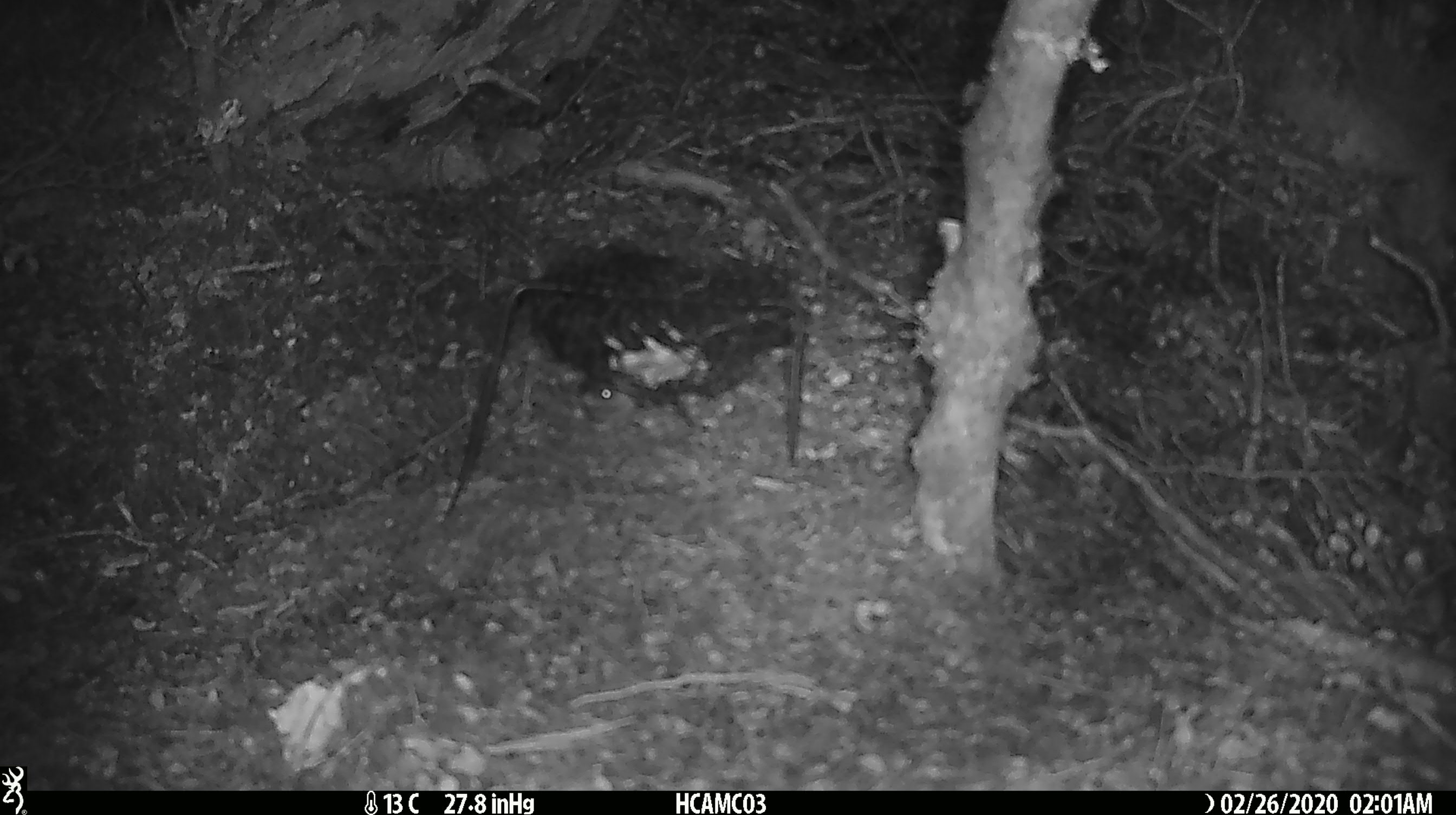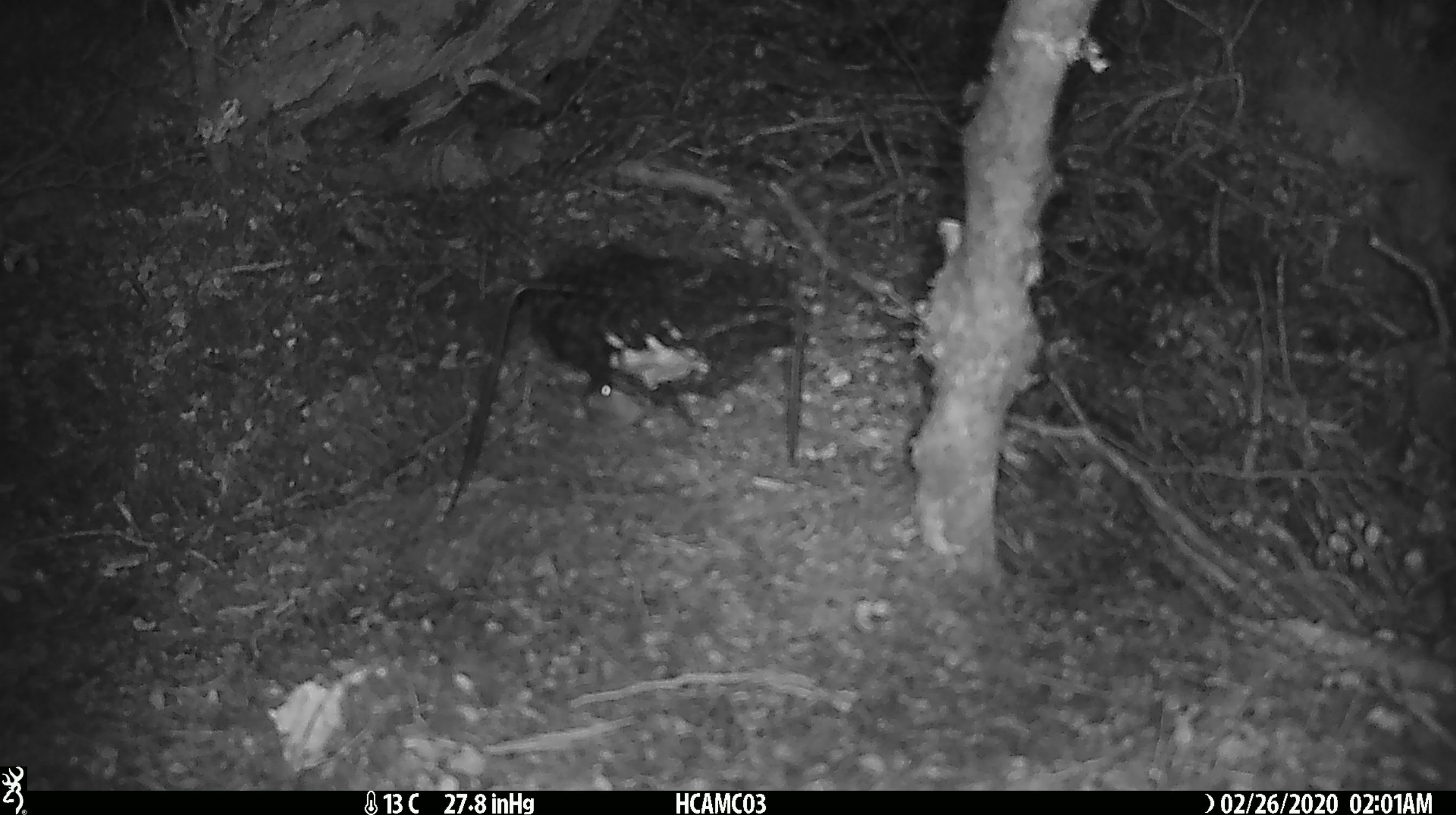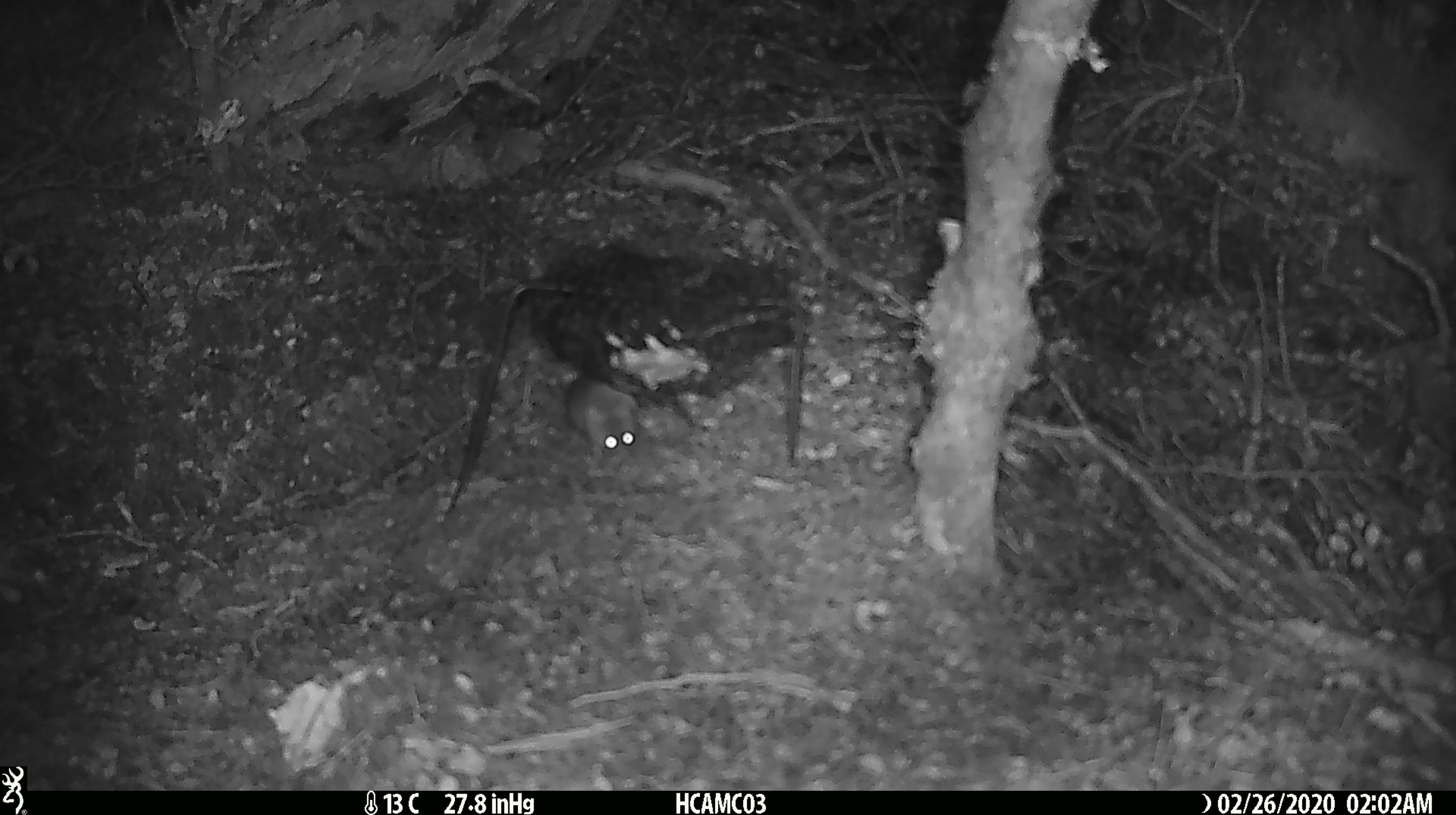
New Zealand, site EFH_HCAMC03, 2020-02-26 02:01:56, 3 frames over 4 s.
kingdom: Animalia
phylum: Chordata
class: Mammalia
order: Rodentia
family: Muridae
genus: Mus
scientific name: Mus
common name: mouse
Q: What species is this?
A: Mouse (Mus).